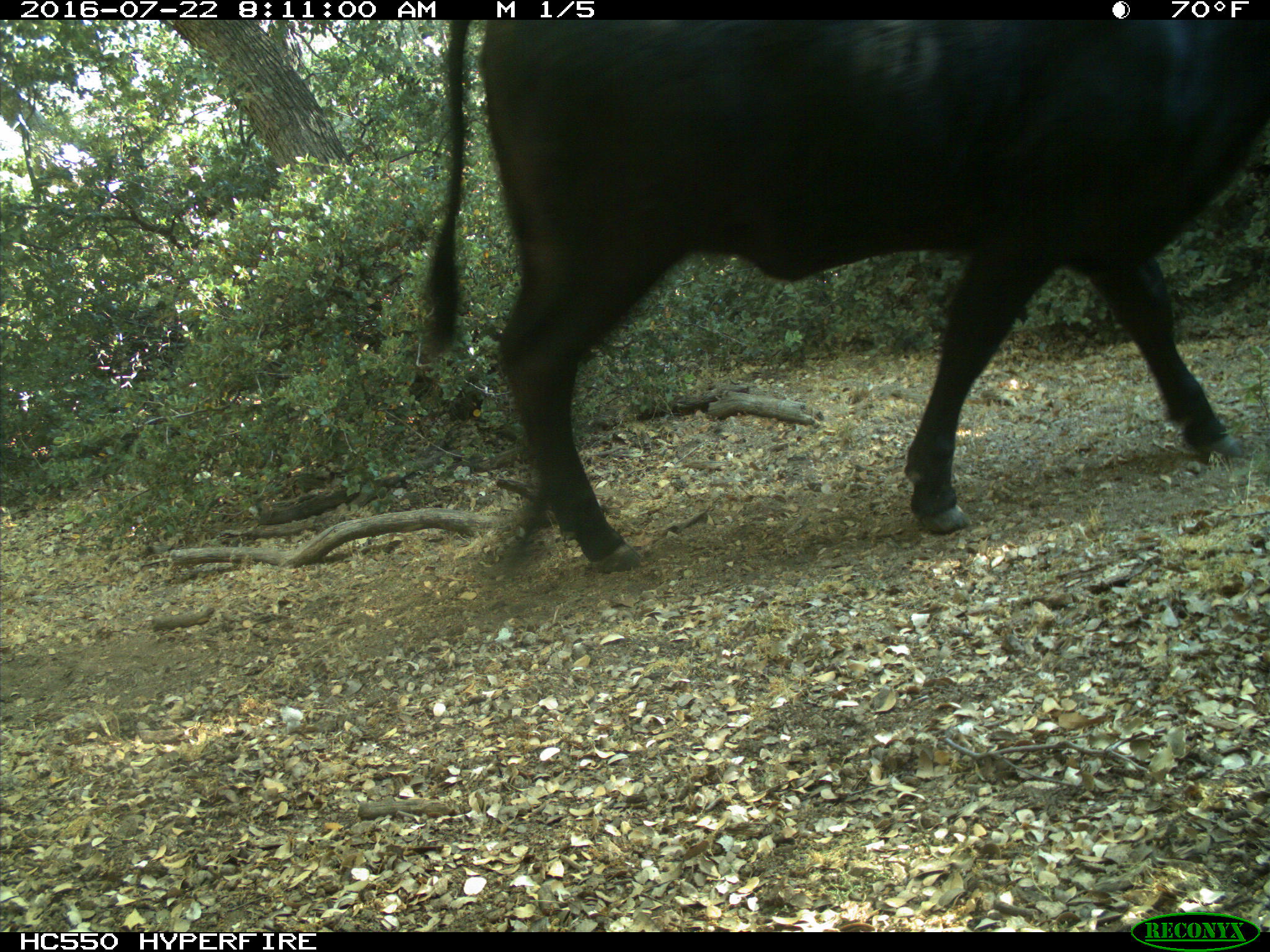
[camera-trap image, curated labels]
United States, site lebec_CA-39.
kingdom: Animalia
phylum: Chordata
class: Mammalia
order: Artiodactyla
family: Bovidae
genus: Bos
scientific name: Bos taurus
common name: domestic cow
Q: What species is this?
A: Bos taurus (domestic cow).